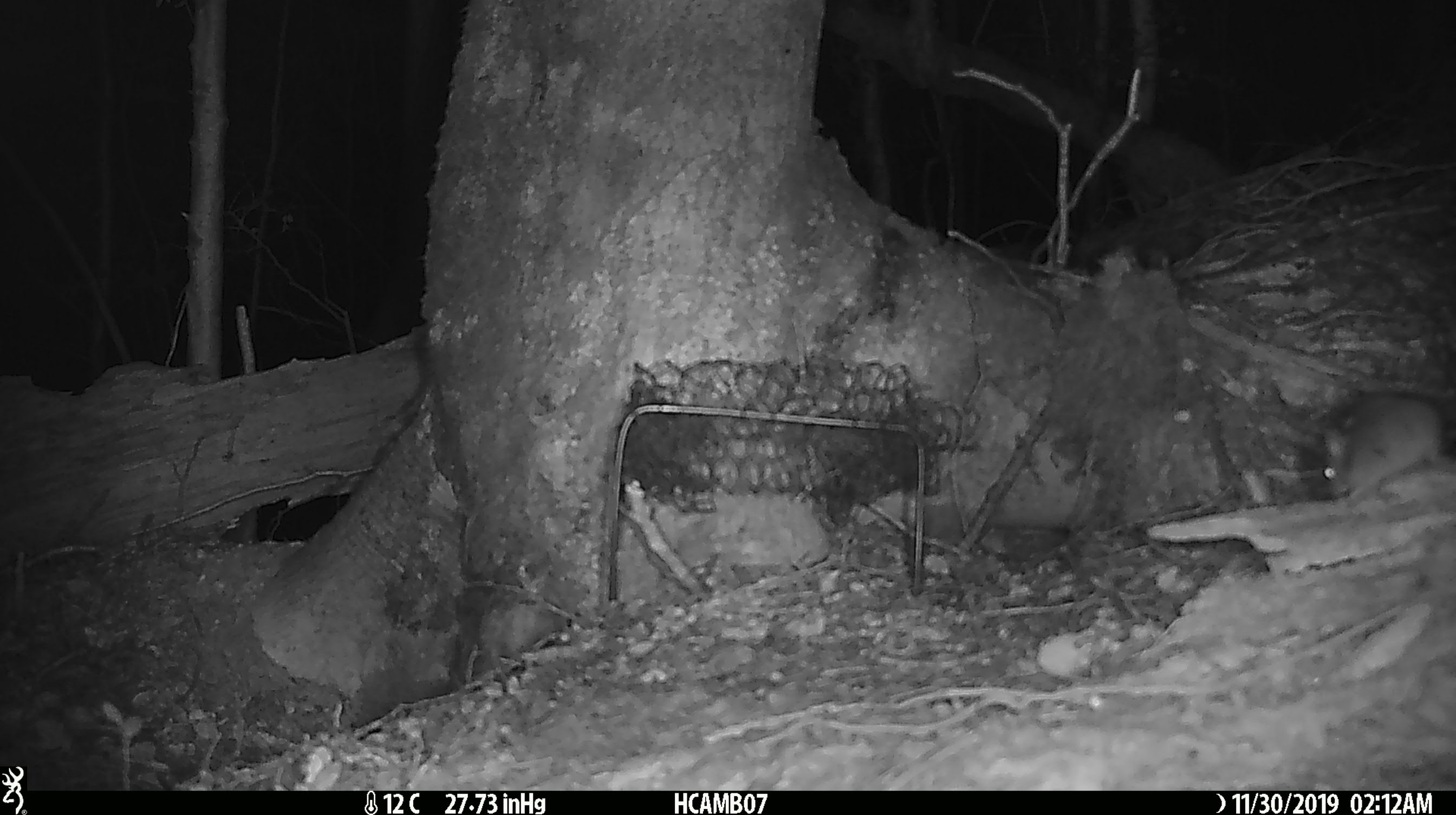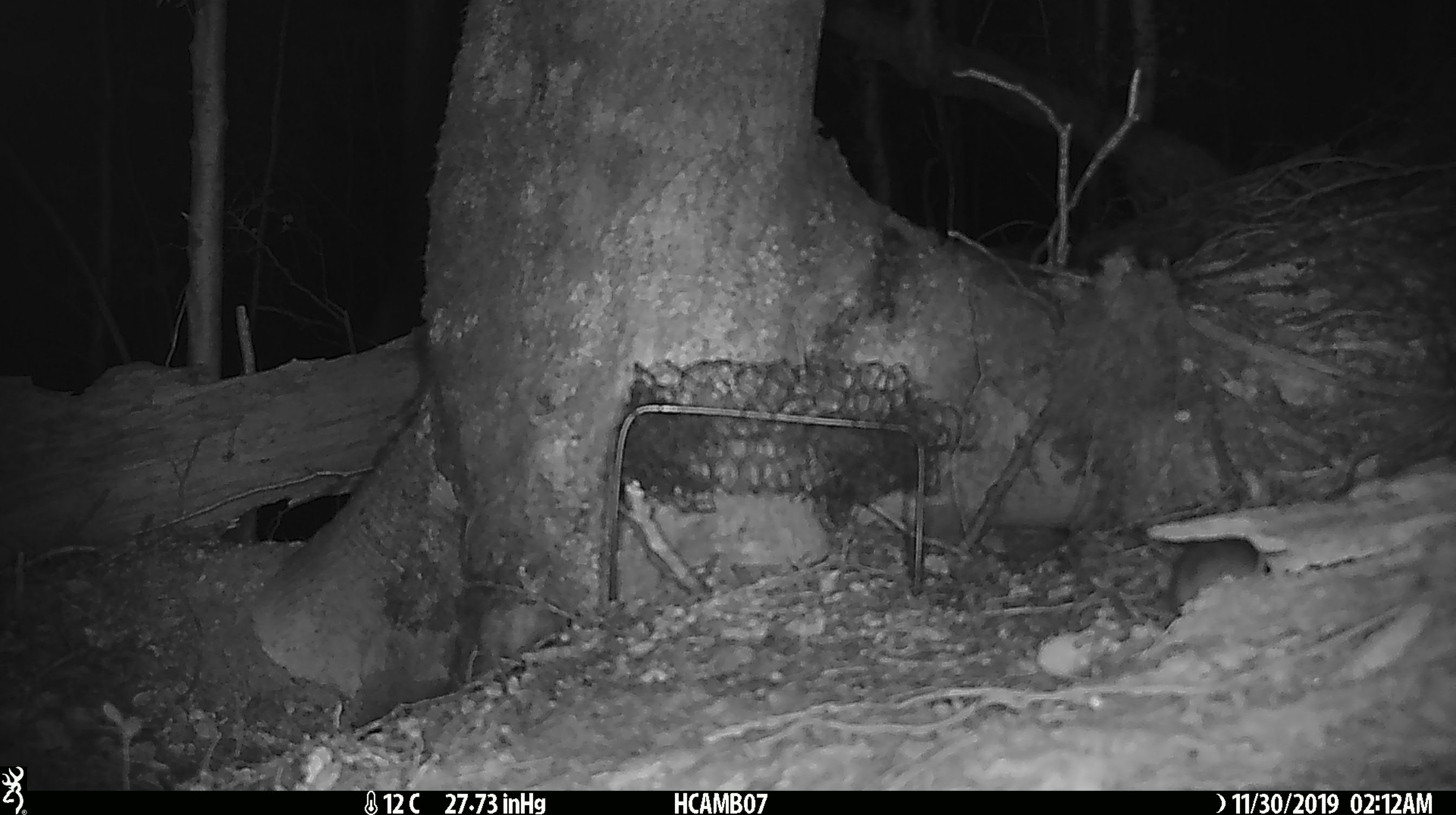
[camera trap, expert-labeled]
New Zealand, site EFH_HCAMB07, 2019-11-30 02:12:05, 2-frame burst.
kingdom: Animalia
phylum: Chordata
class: Mammalia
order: Rodentia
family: Muridae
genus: Mus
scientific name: Mus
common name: mouse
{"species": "mouse (Mus)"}